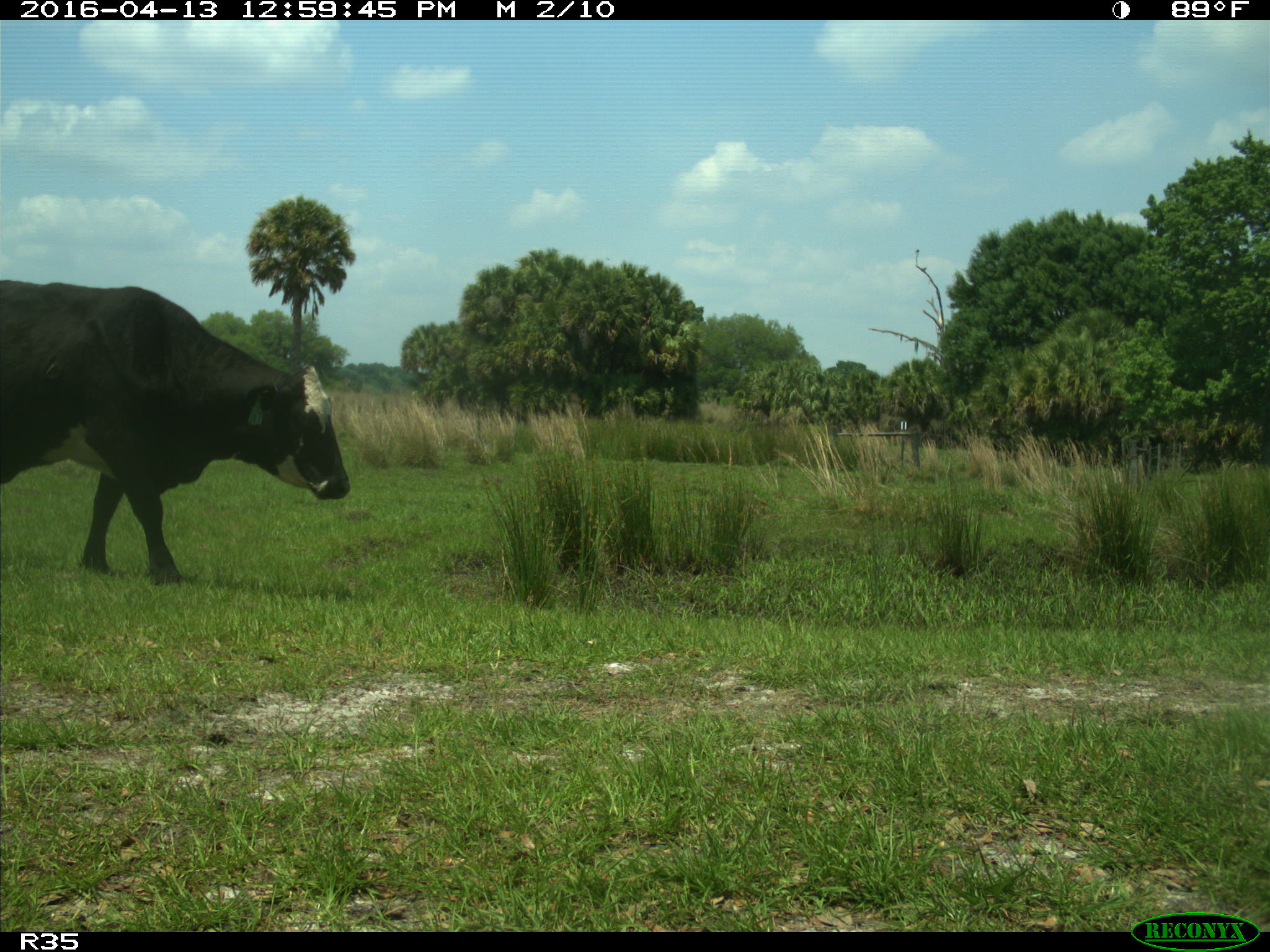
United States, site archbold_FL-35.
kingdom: Animalia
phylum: Chordata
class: Mammalia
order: Artiodactyla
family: Bovidae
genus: Bos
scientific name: Bos taurus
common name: domestic cow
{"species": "Bos taurus (domestic cow)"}